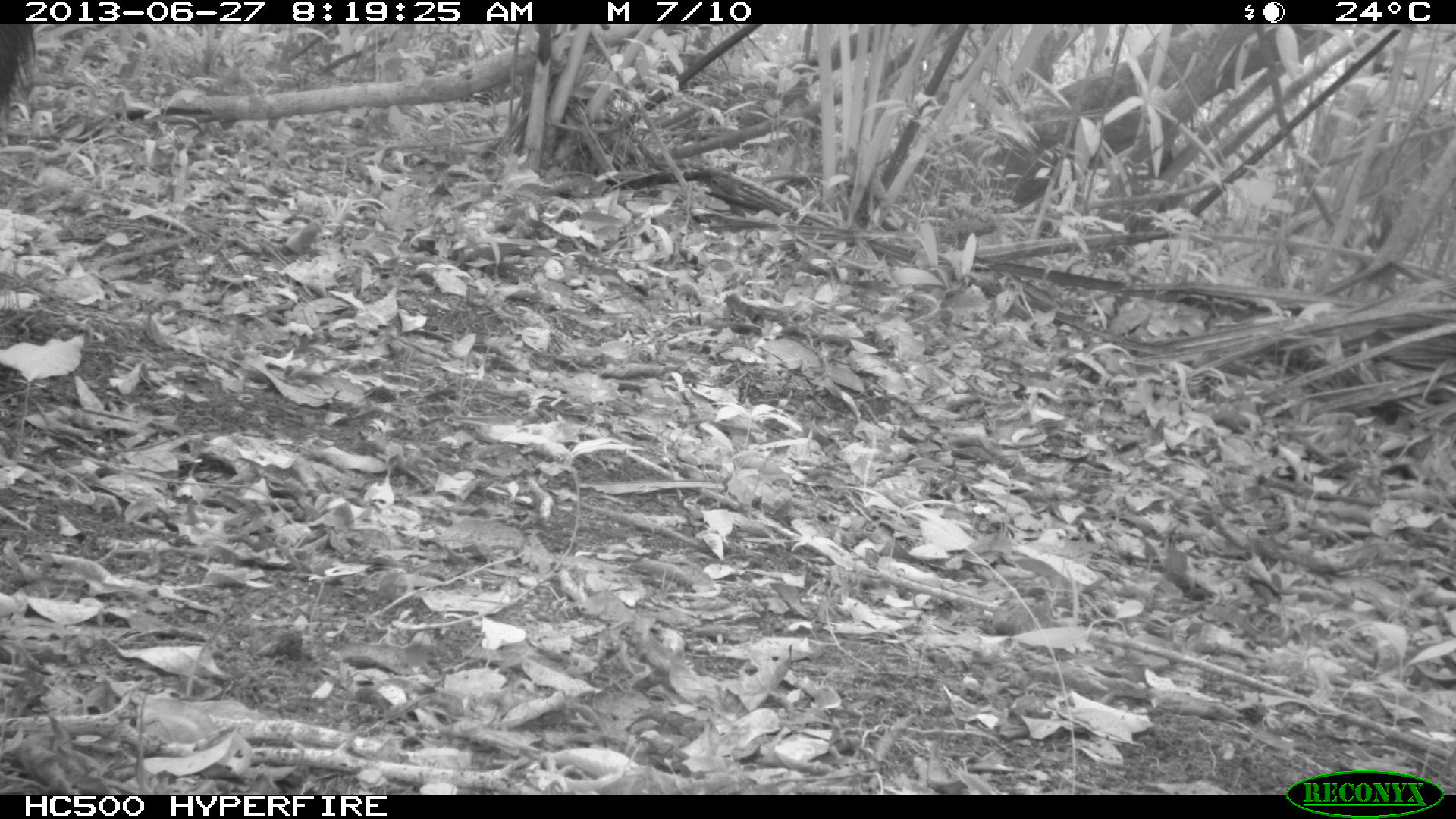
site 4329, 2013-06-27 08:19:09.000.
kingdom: Animalia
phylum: Chordata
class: Mammalia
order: Artiodactyla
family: Tayassuidae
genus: Tayassu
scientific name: Tayassu pecari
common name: white-lipped peccary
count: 2